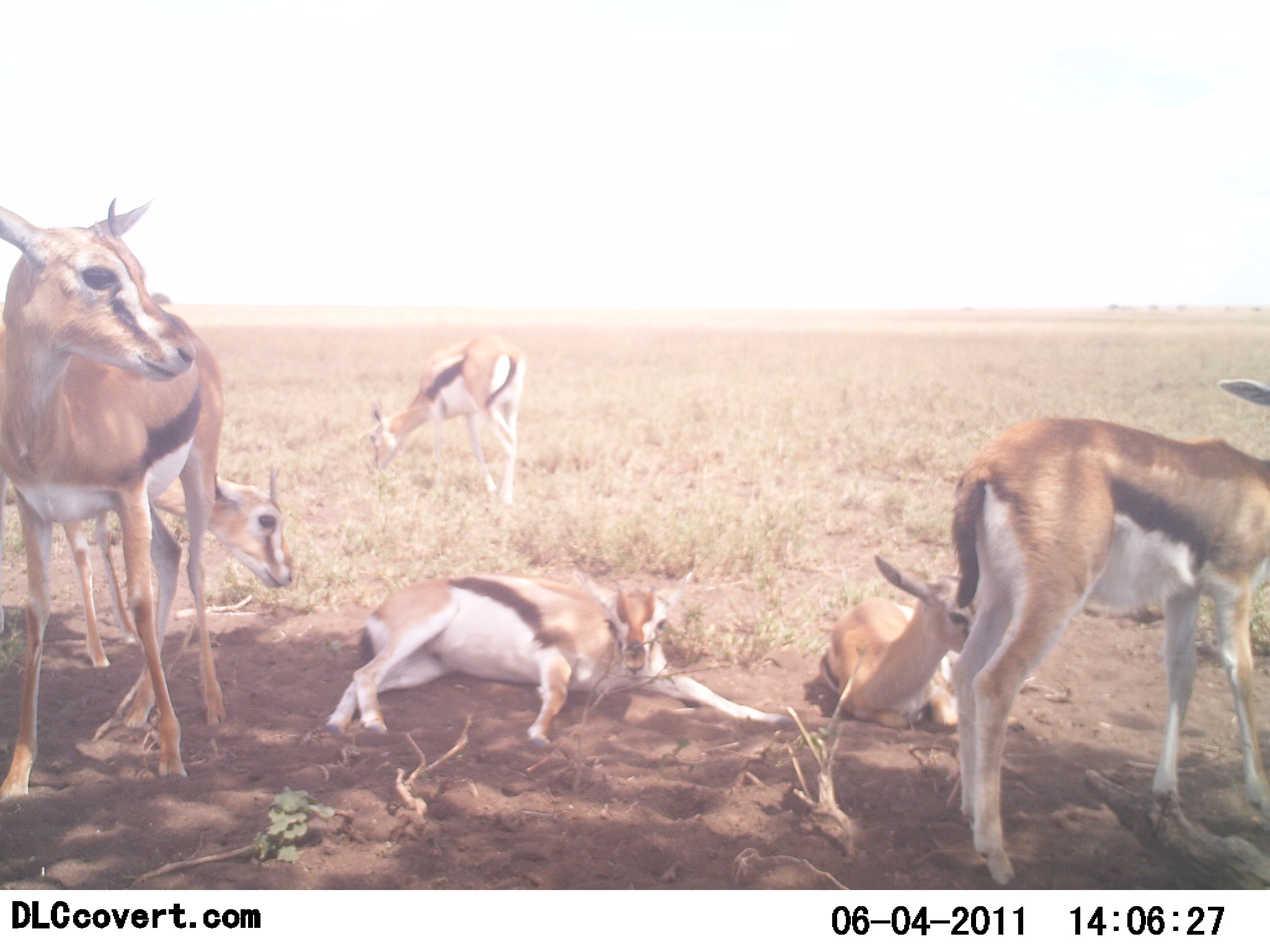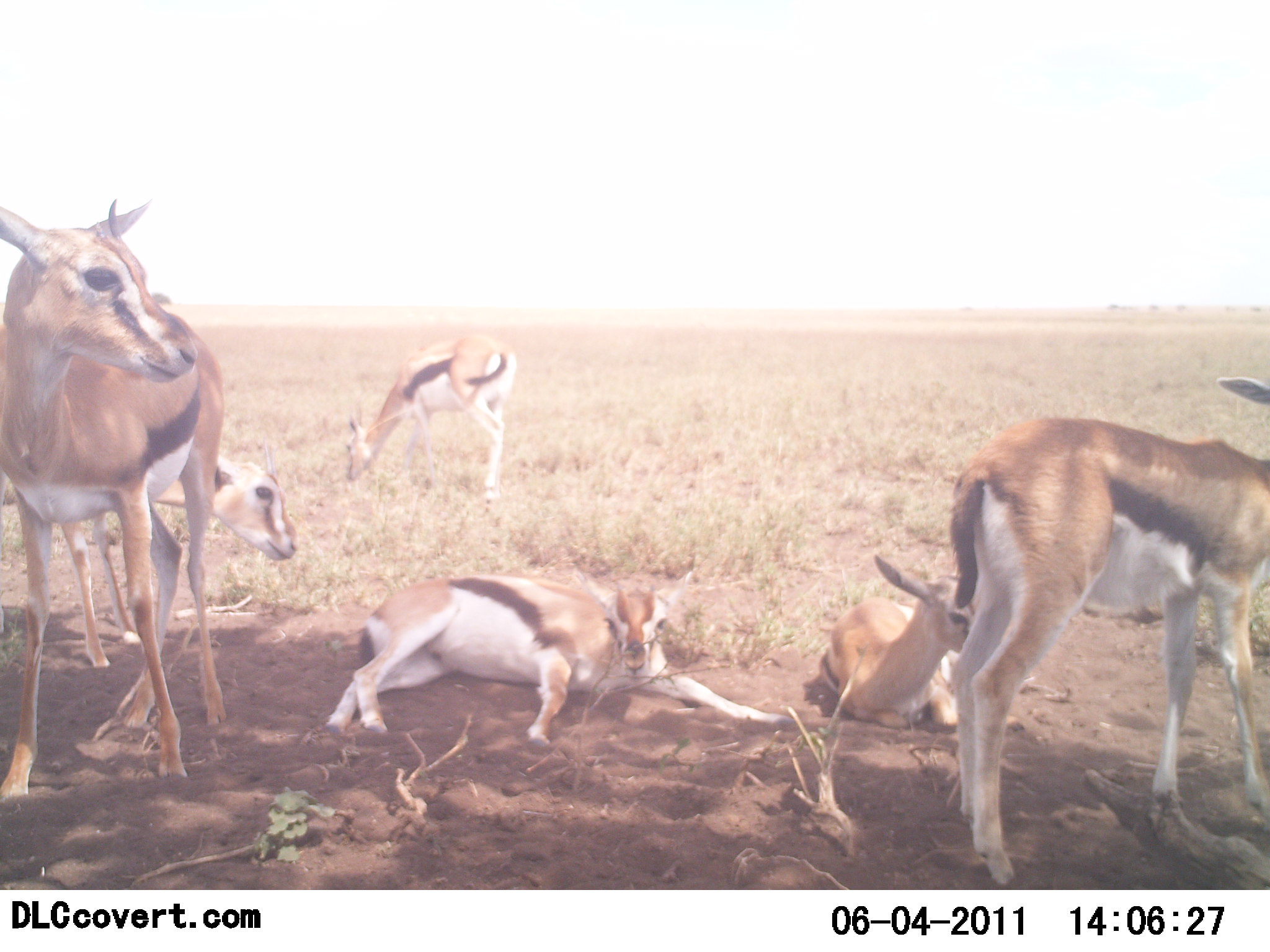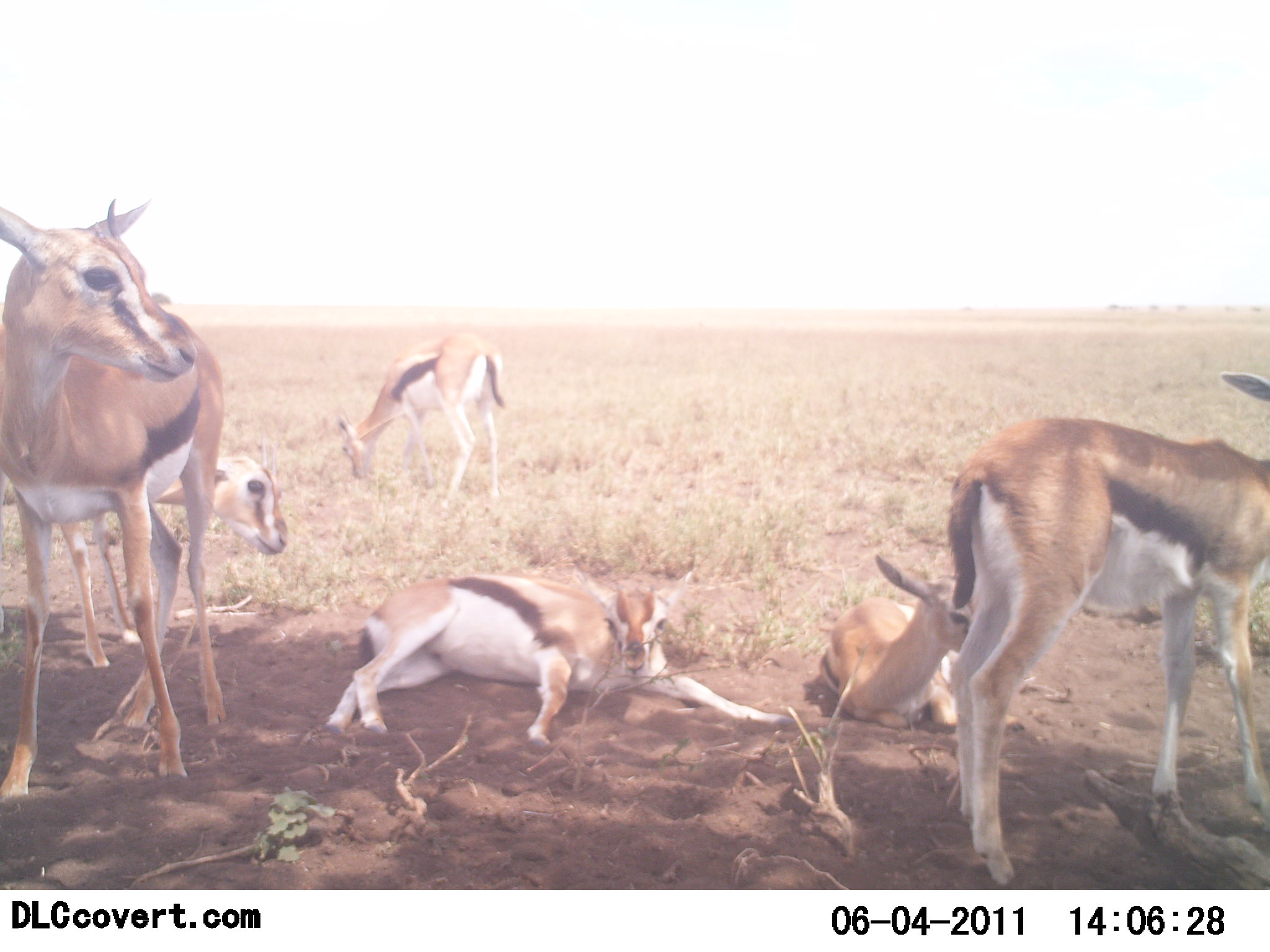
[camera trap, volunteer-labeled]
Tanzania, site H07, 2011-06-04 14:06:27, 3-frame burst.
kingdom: Animalia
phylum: Chordata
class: Mammalia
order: Artiodactyla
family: Bovidae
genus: Eudorcas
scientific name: Eudorcas thomsonii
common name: thomson's gazelle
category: gazellethomsons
Gazellethomsons (thomson's gazelle) (Eudorcas thomsonii), count 6. Behavior (volunteer vote fractions): standing 64%, resting 100%, moving 9%, interacting 9%. Young present (vote fraction): 18%. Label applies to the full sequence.